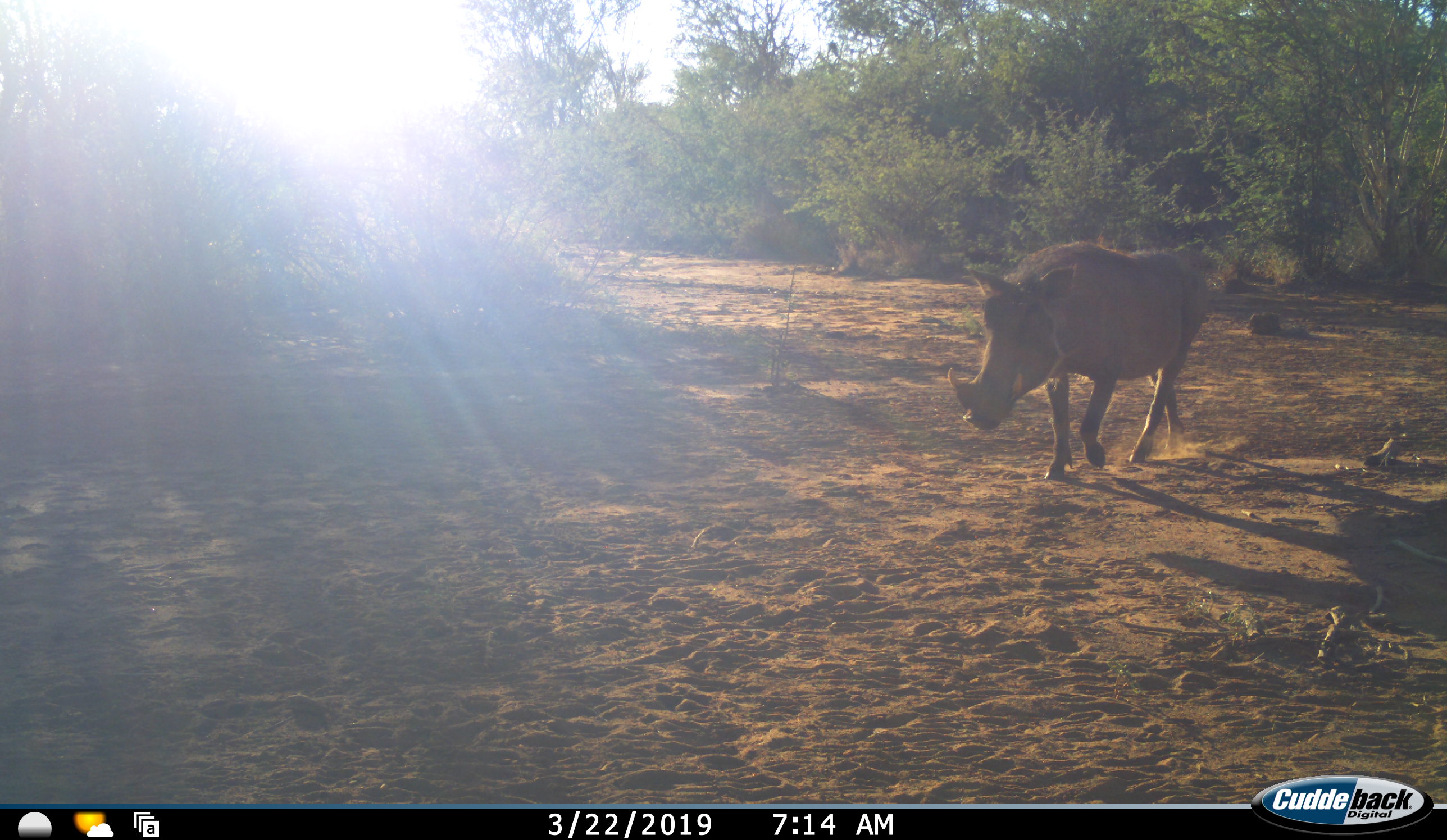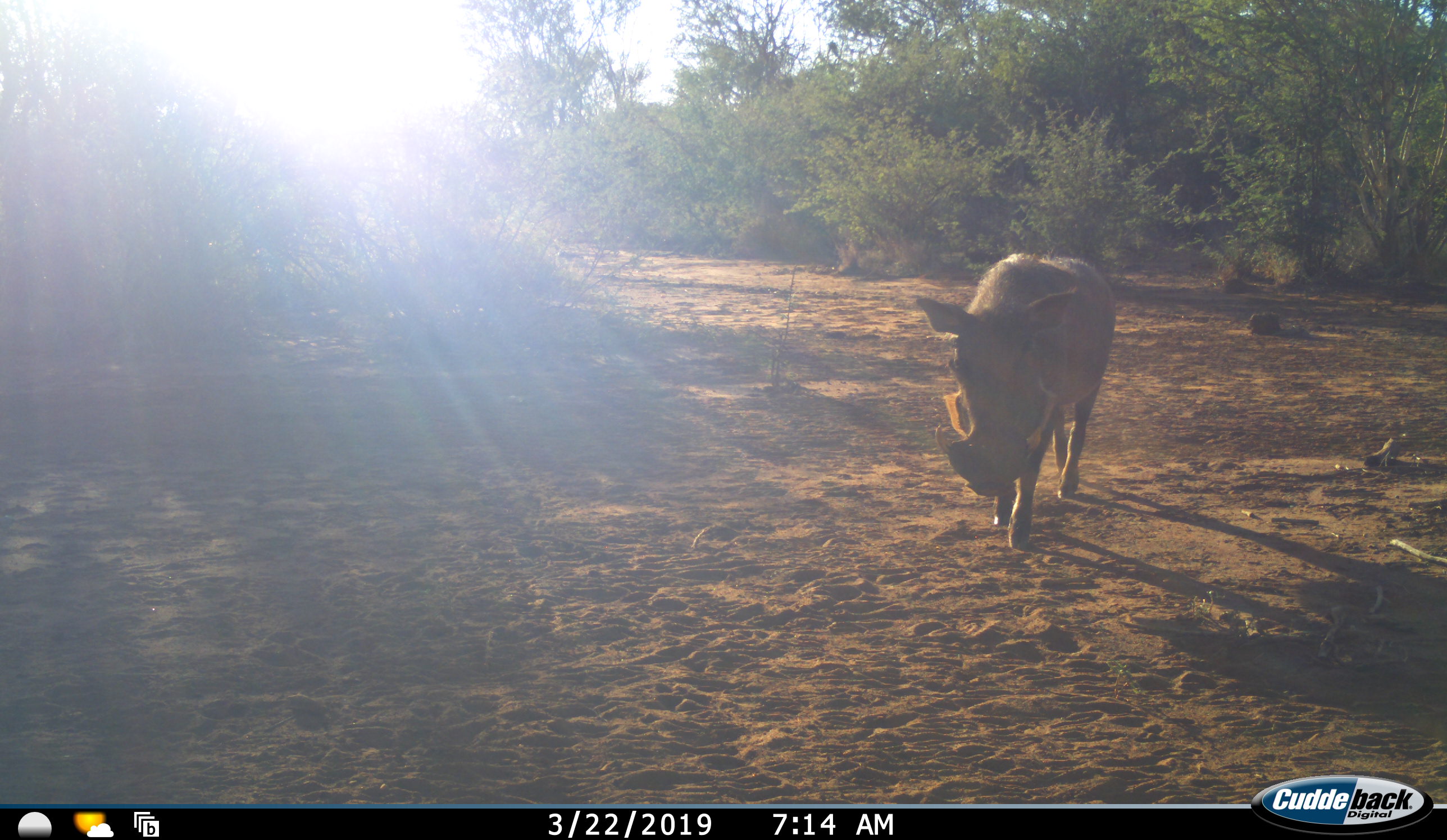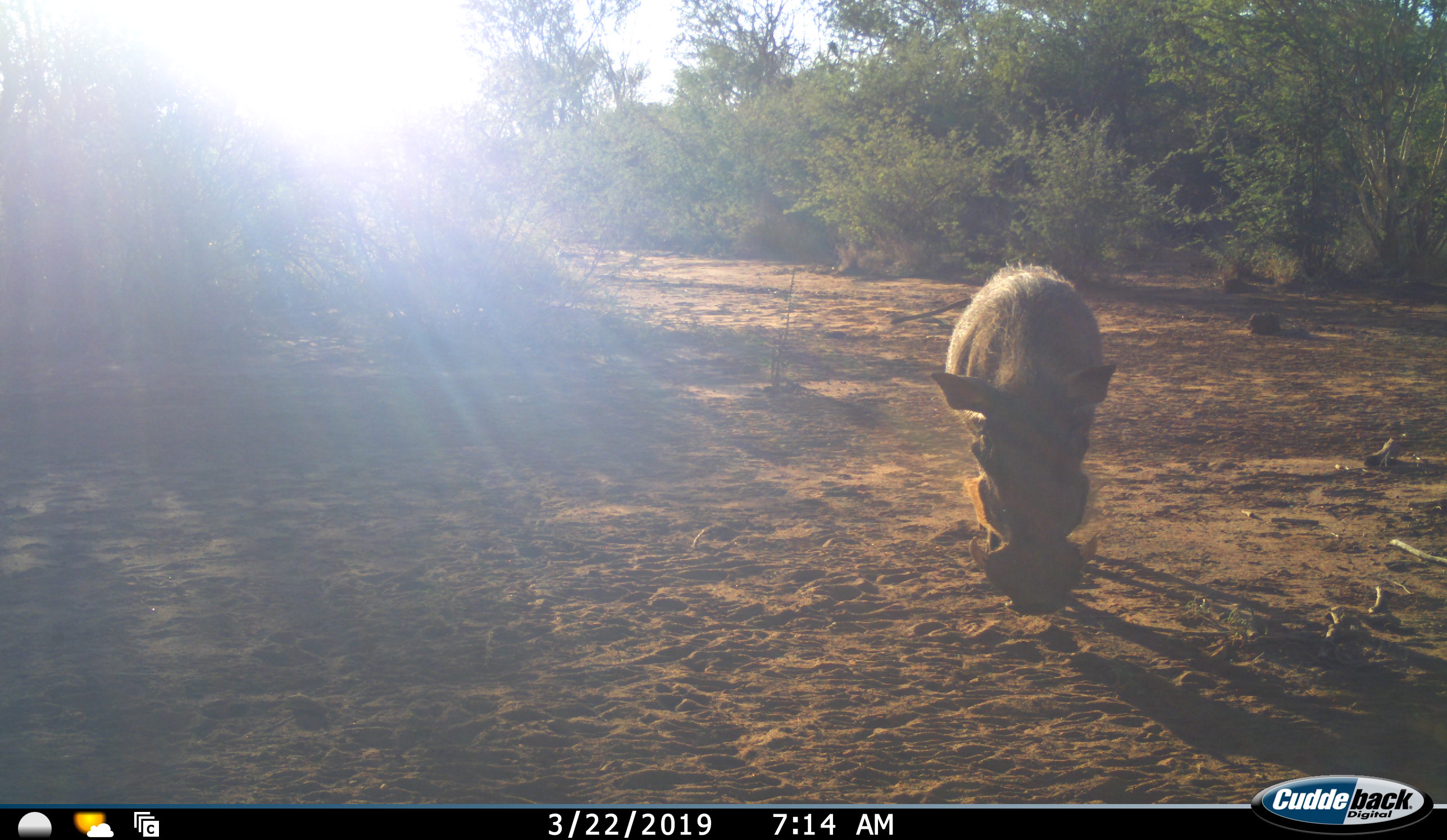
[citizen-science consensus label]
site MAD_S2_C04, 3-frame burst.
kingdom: Animalia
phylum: Chordata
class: Mammalia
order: Artiodactyla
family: Suidae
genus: Phacochoerus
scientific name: Phacochoerus africanus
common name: warthog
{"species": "warthog (Phacochoerus africanus)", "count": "1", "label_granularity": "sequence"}